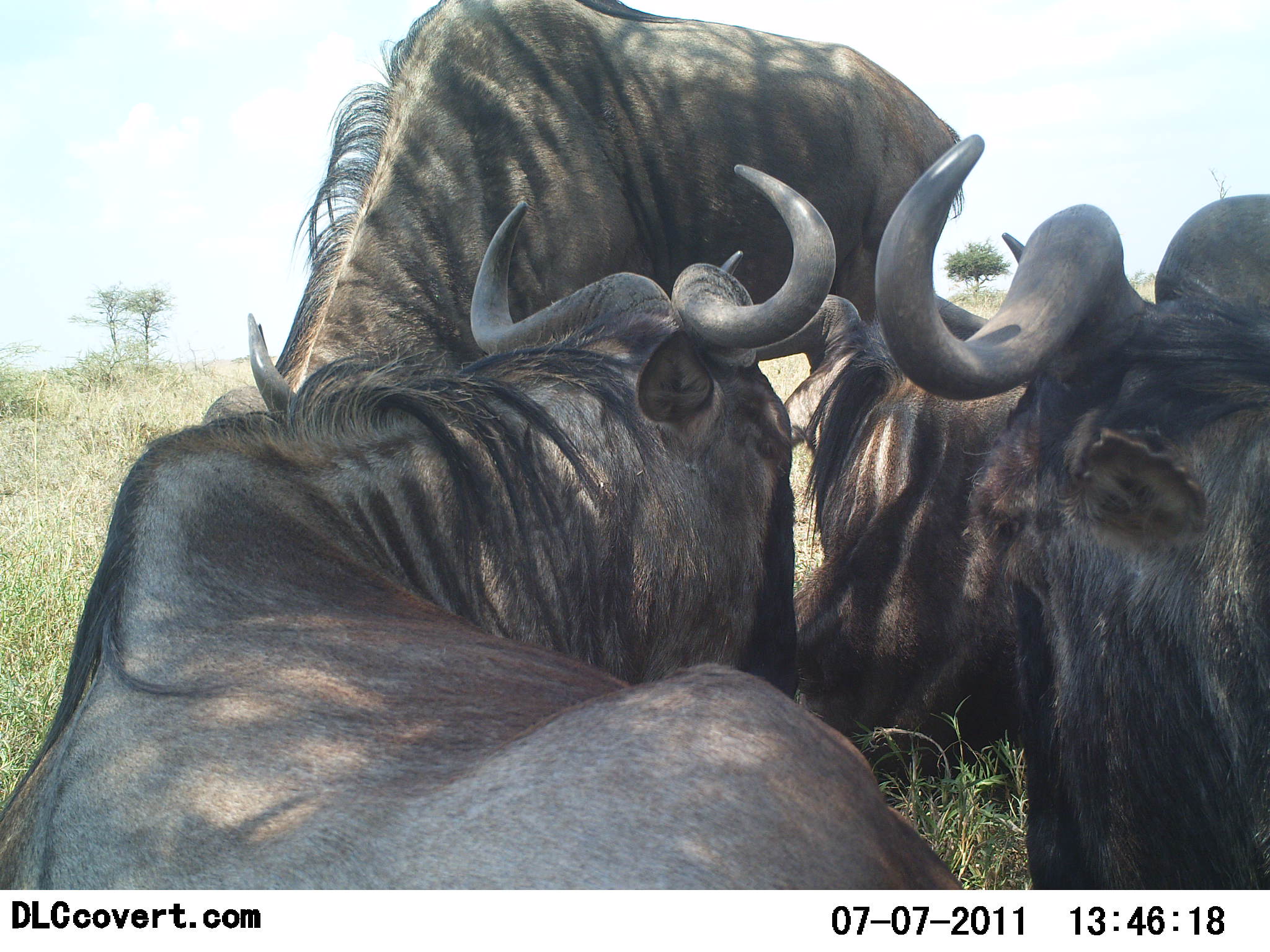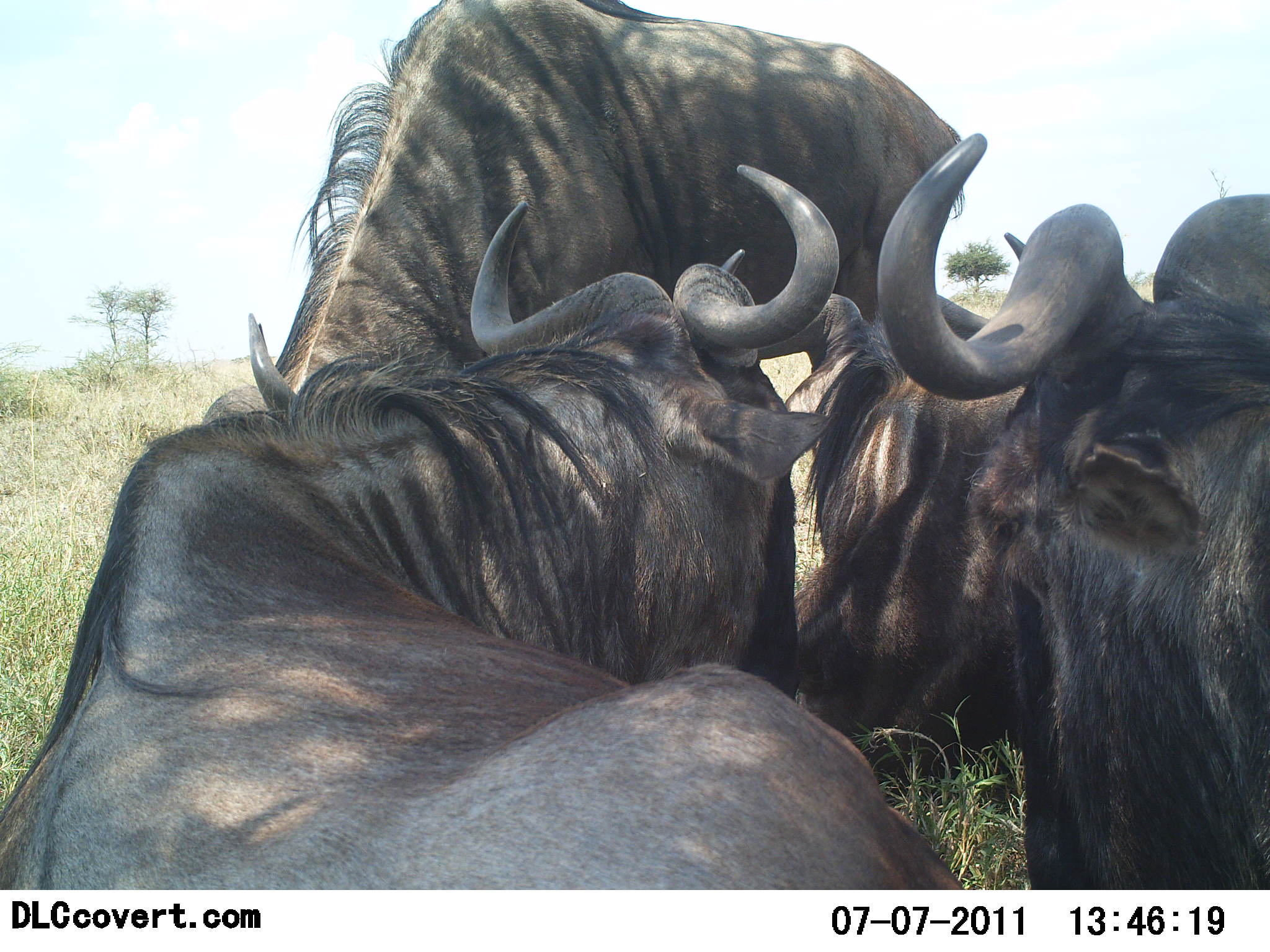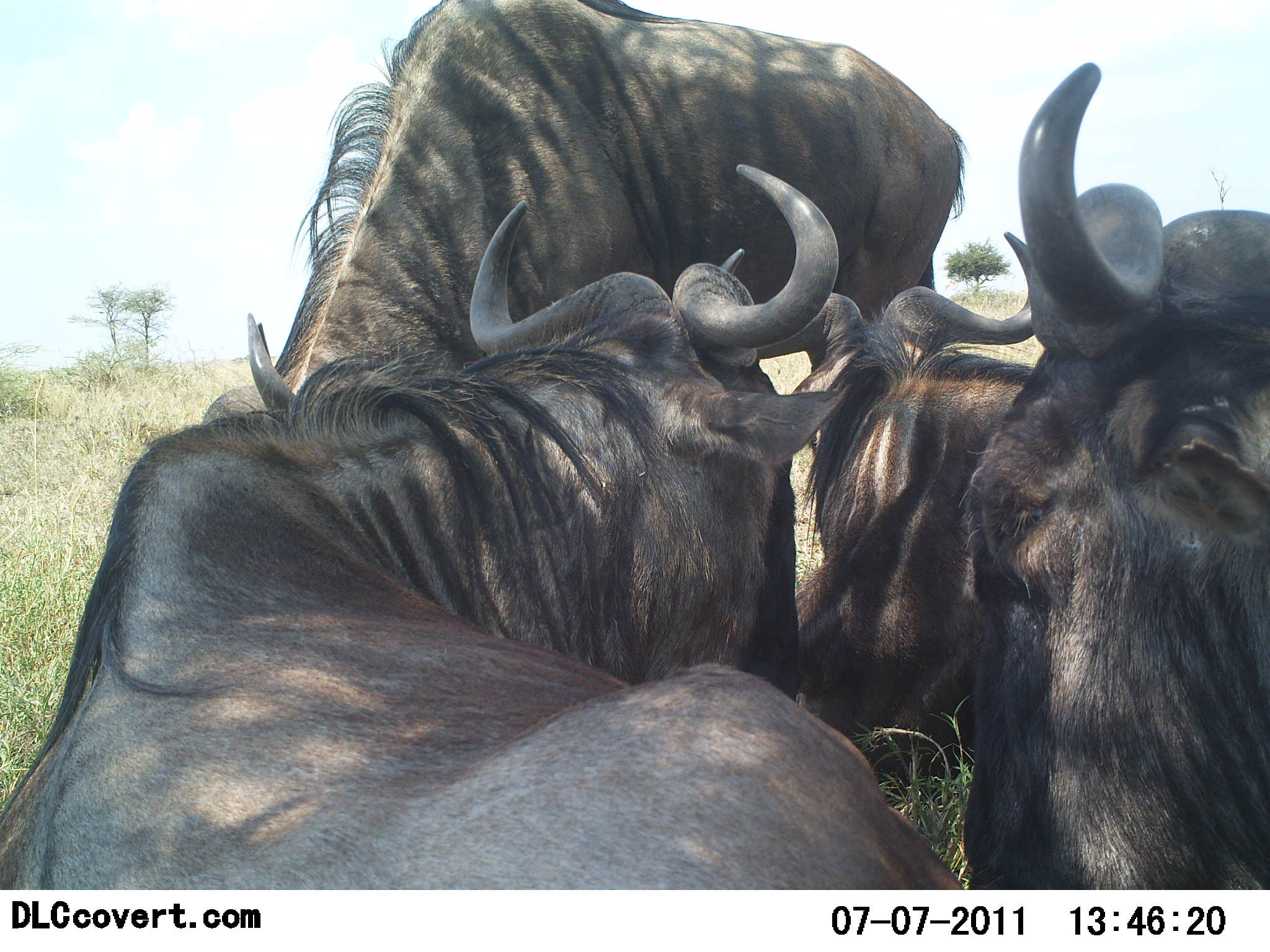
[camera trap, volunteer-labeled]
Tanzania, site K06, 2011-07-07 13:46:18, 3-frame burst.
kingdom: Animalia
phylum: Chordata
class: Mammalia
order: Artiodactyla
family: Bovidae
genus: Connochaetes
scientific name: Connochaetes taurinus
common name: blue wildebeest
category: wildebeest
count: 4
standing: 45%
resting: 91%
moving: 0%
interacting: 9%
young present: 0%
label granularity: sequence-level